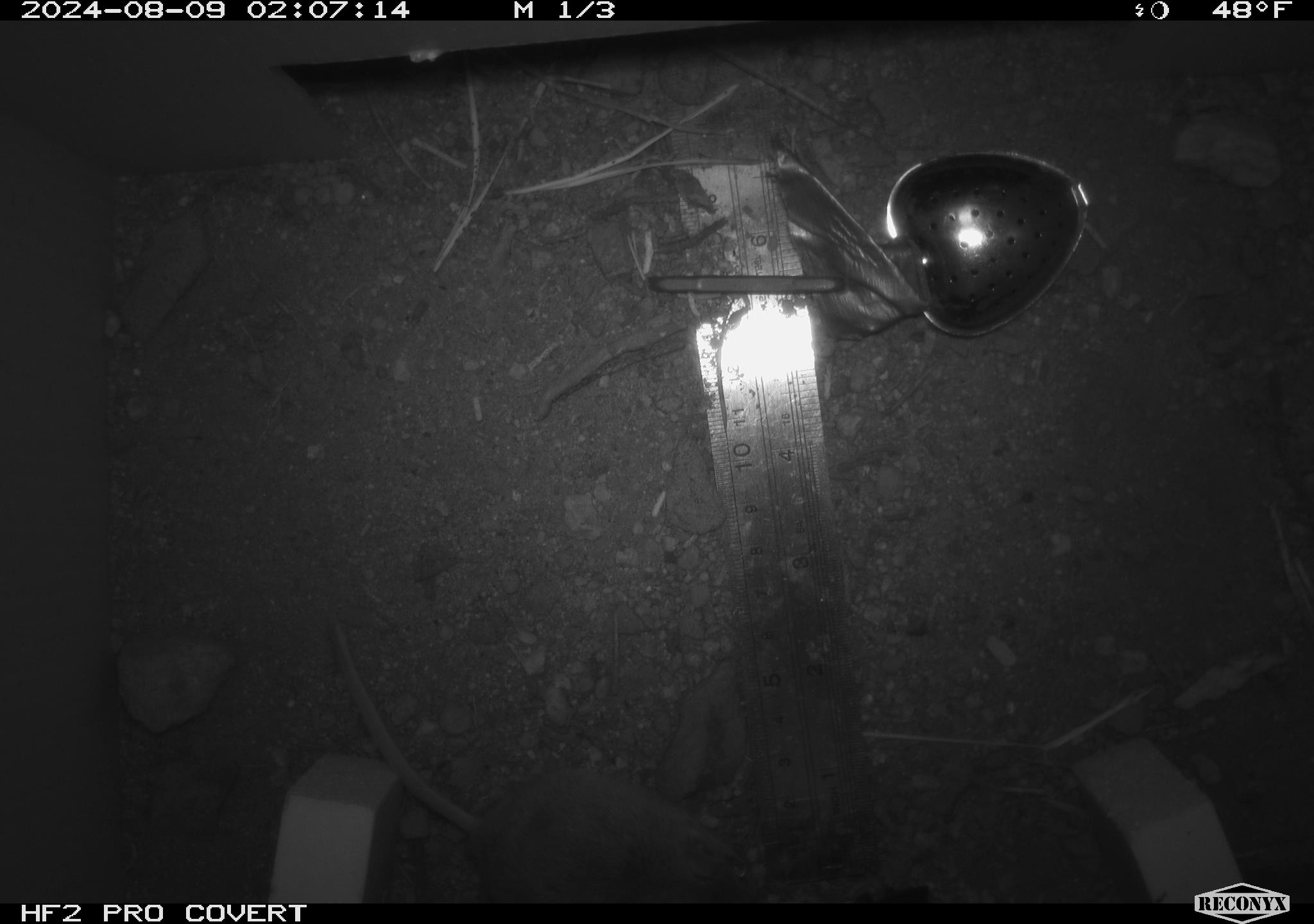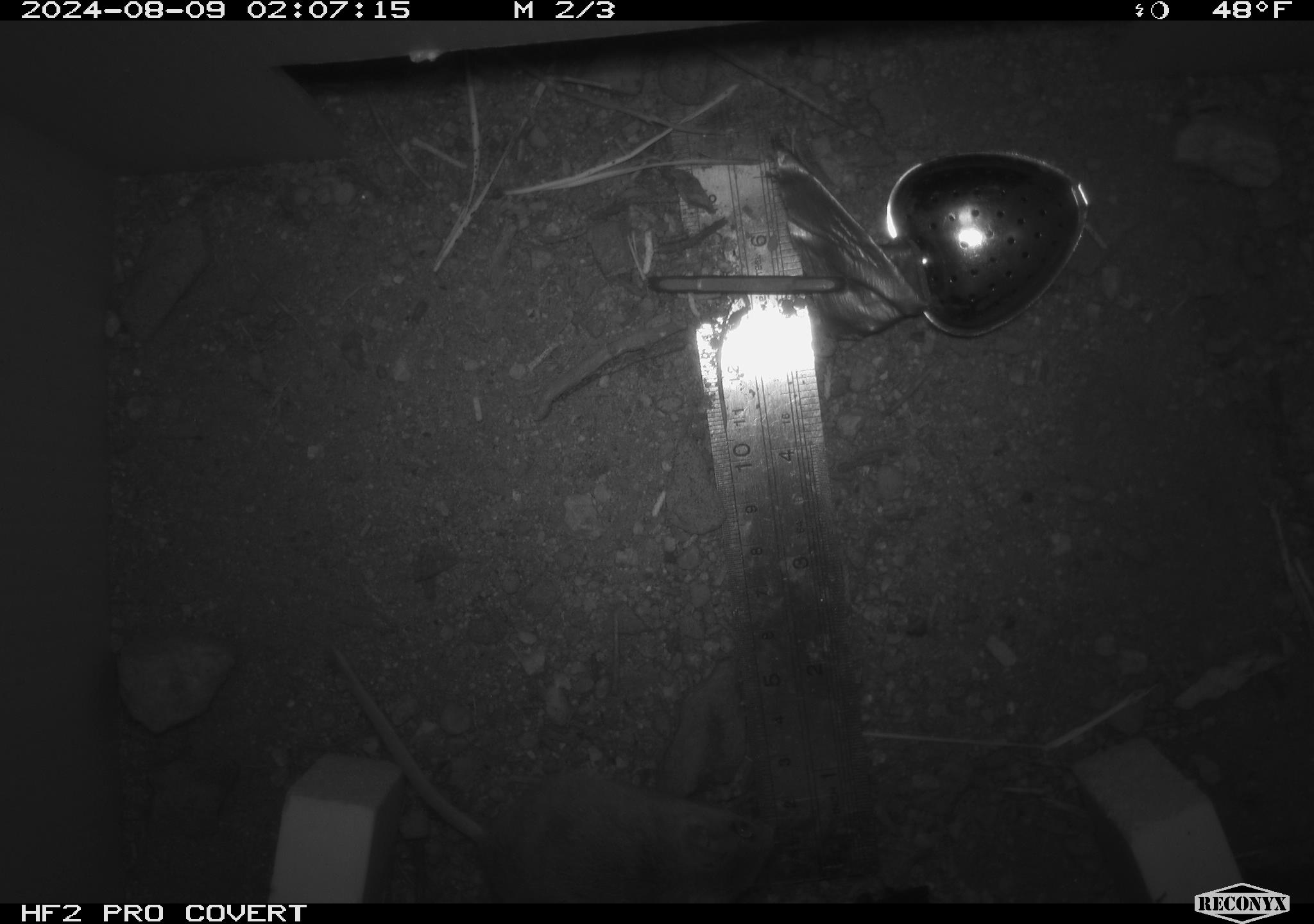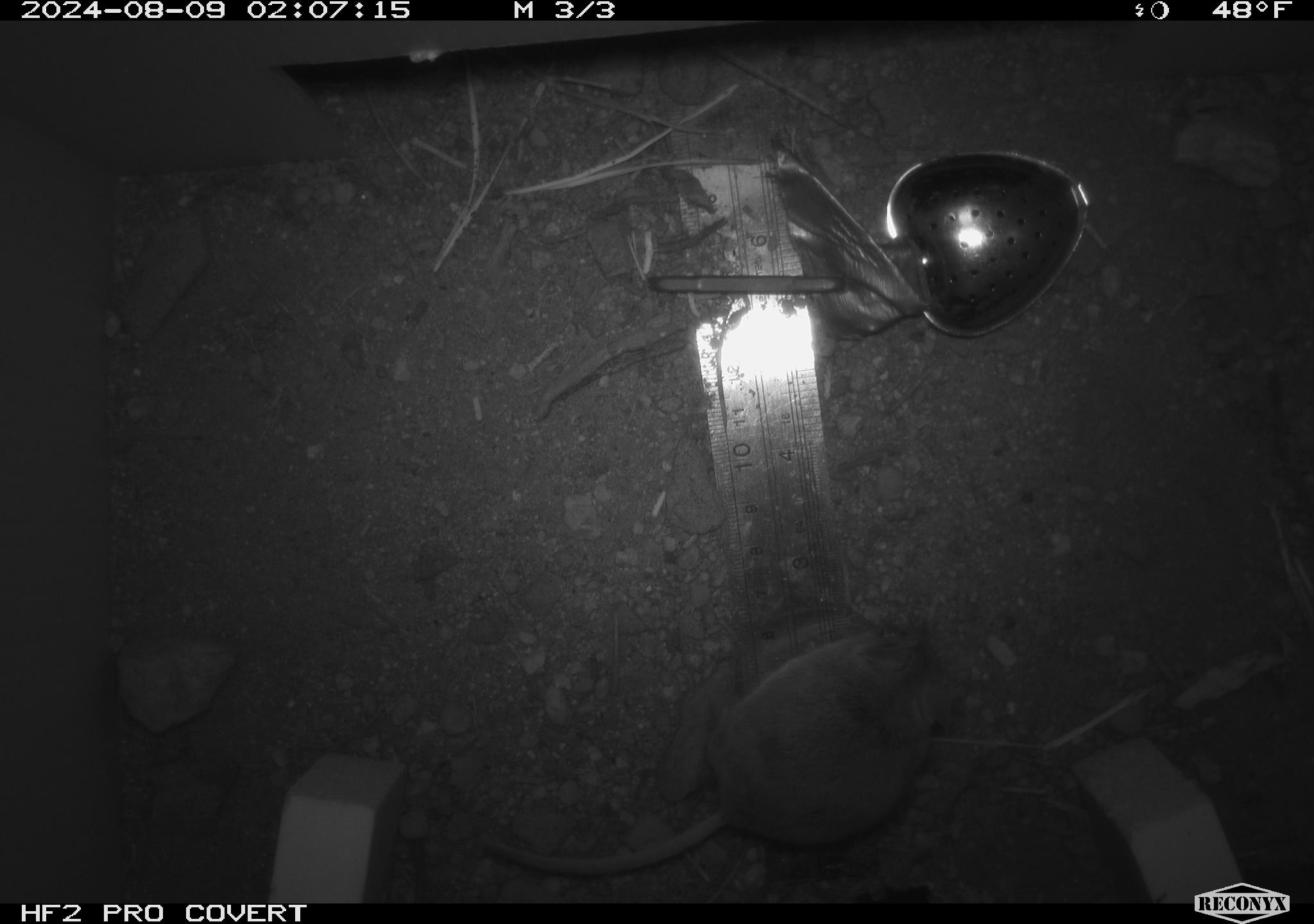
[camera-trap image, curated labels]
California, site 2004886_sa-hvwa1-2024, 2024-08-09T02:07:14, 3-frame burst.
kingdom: Animalia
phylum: Chordata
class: Mammalia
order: Rodentia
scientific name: Rodentia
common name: mouse species